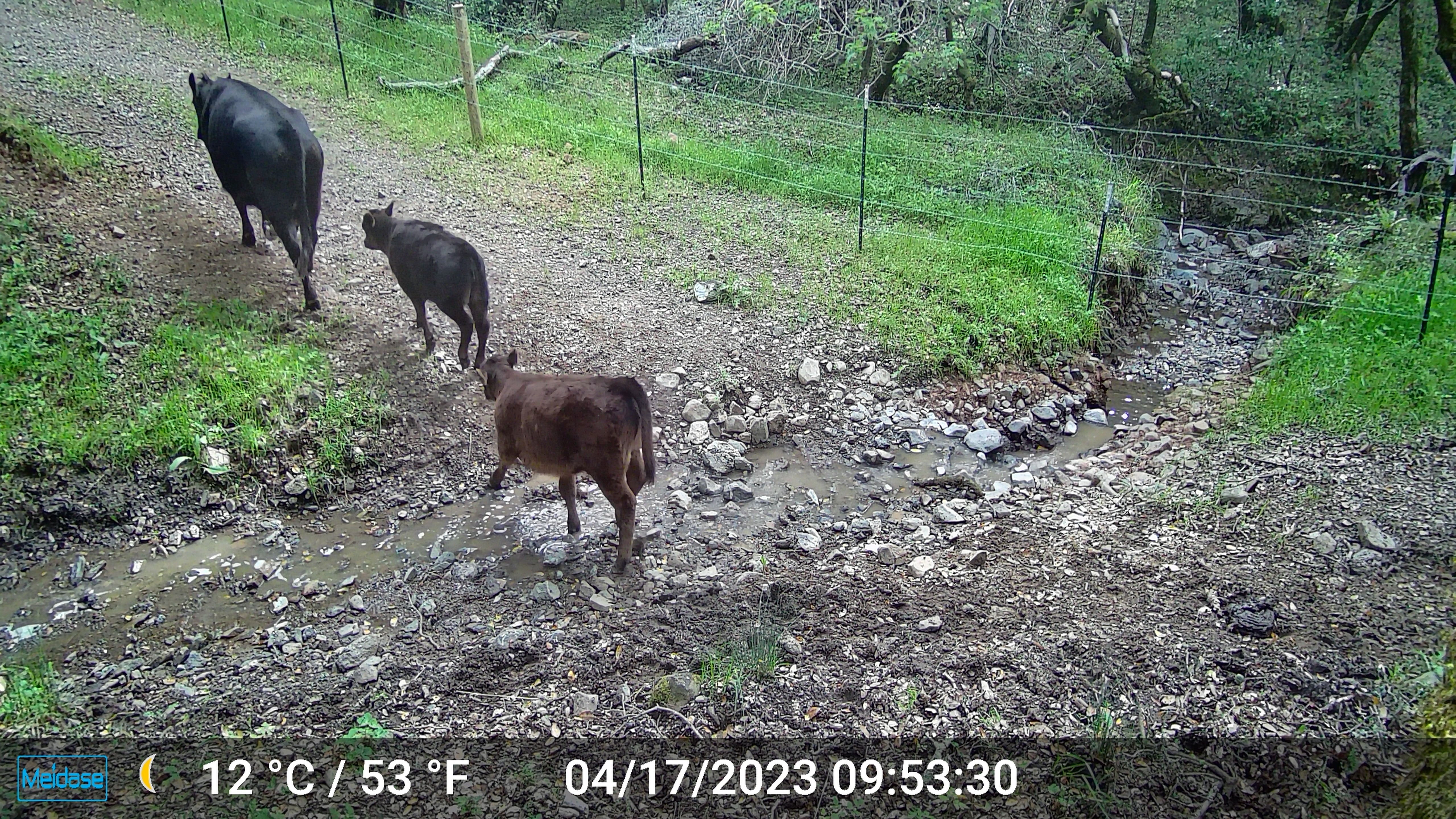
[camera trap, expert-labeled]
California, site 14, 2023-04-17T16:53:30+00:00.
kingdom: Animalia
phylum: Chordata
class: Mammalia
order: Artiodactyla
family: Suidae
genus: Sus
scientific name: Sus scrofa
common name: wild boar